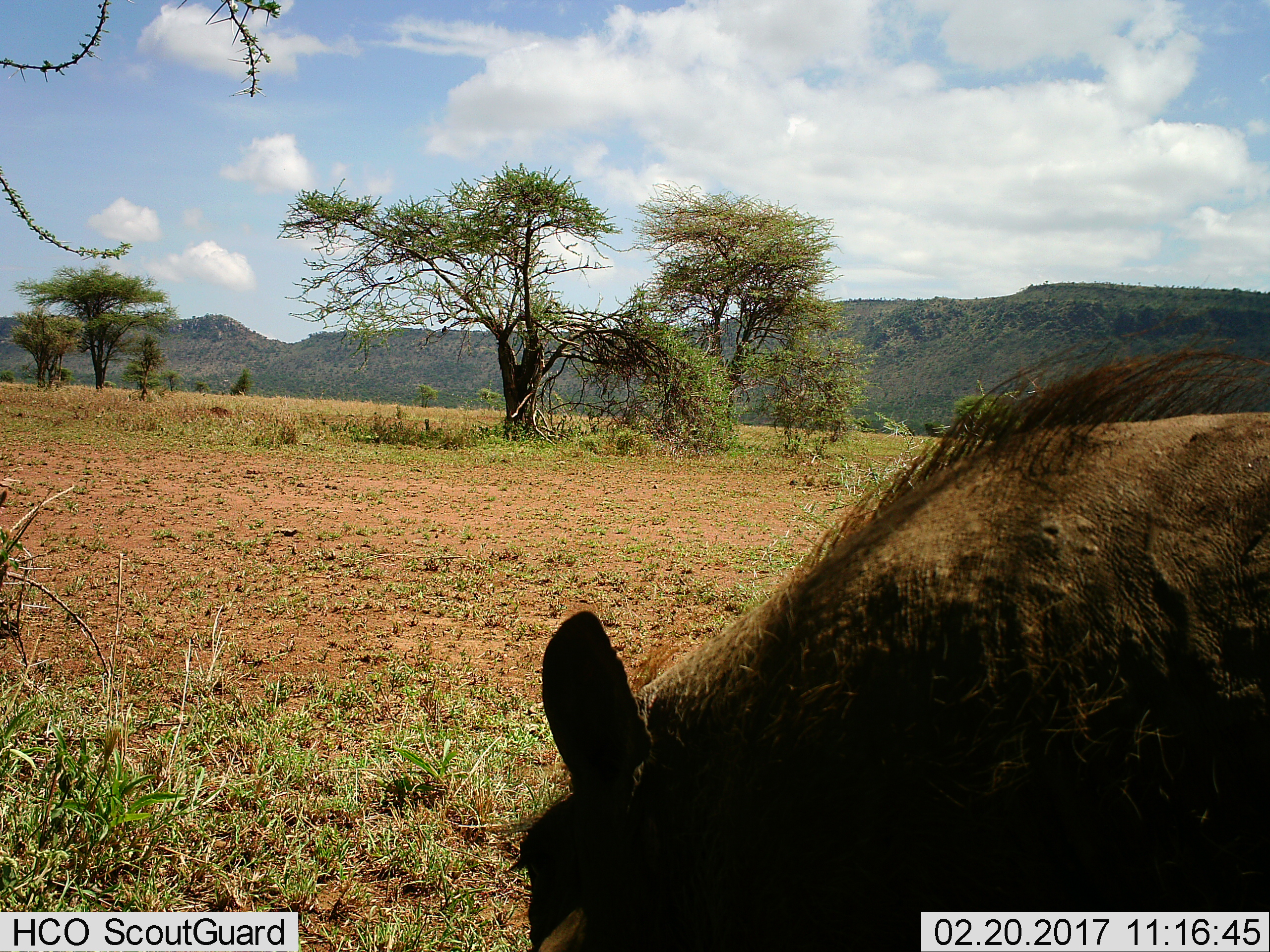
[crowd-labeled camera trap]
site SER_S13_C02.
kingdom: Animalia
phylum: Chordata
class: Mammalia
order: Artiodactyla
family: Suidae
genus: Phacochoerus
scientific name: Phacochoerus africanus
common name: warthog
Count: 1.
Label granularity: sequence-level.